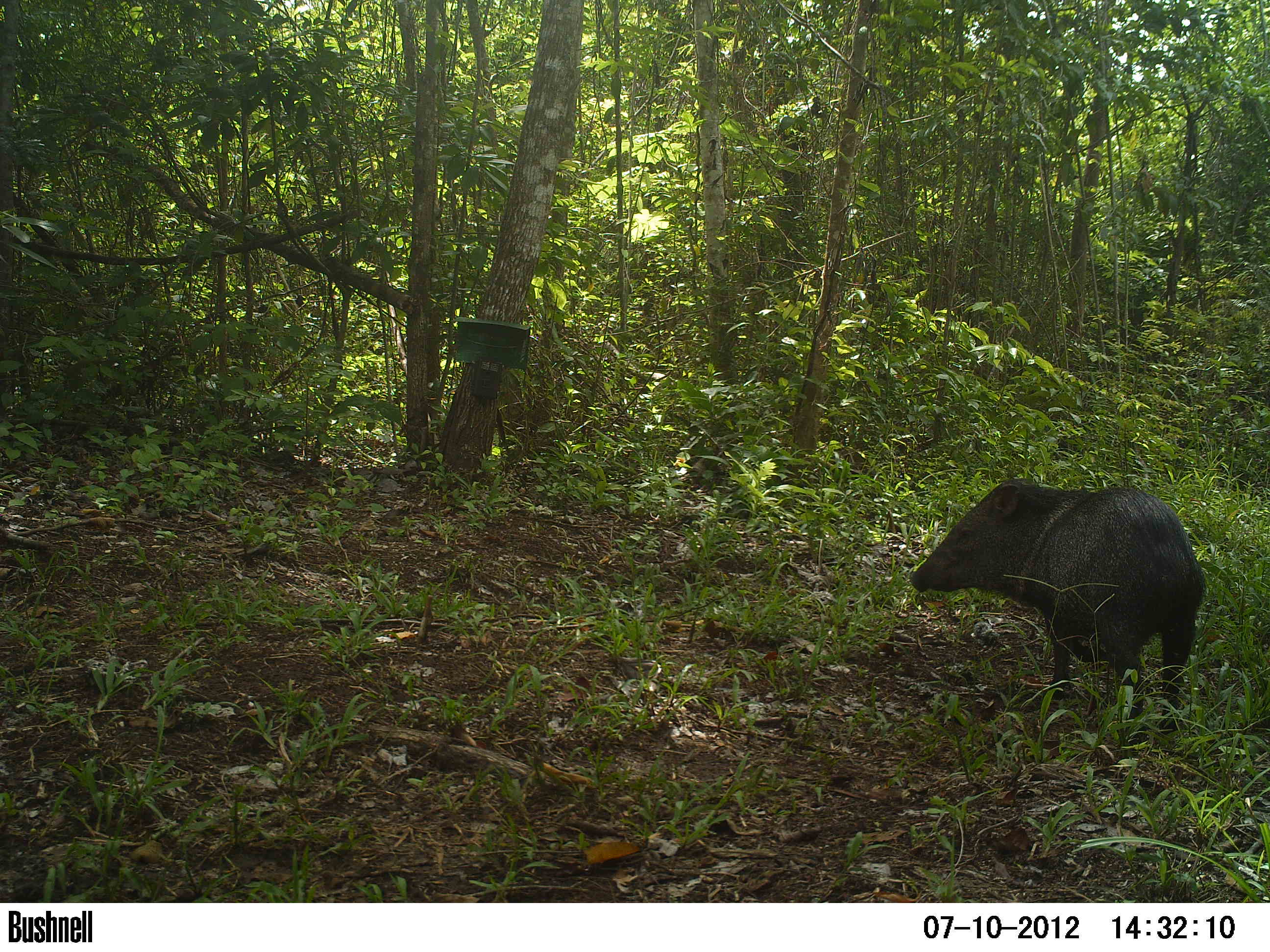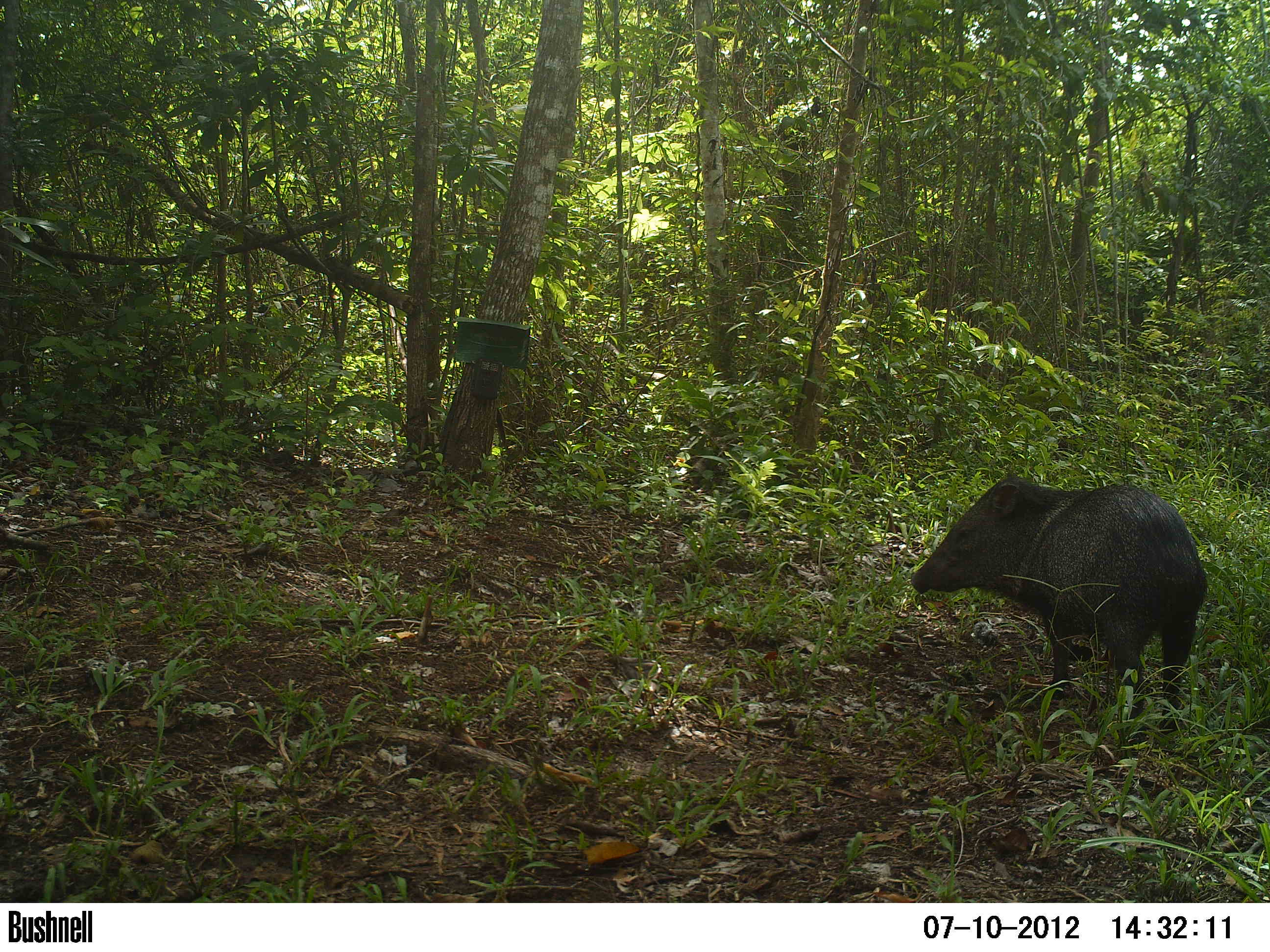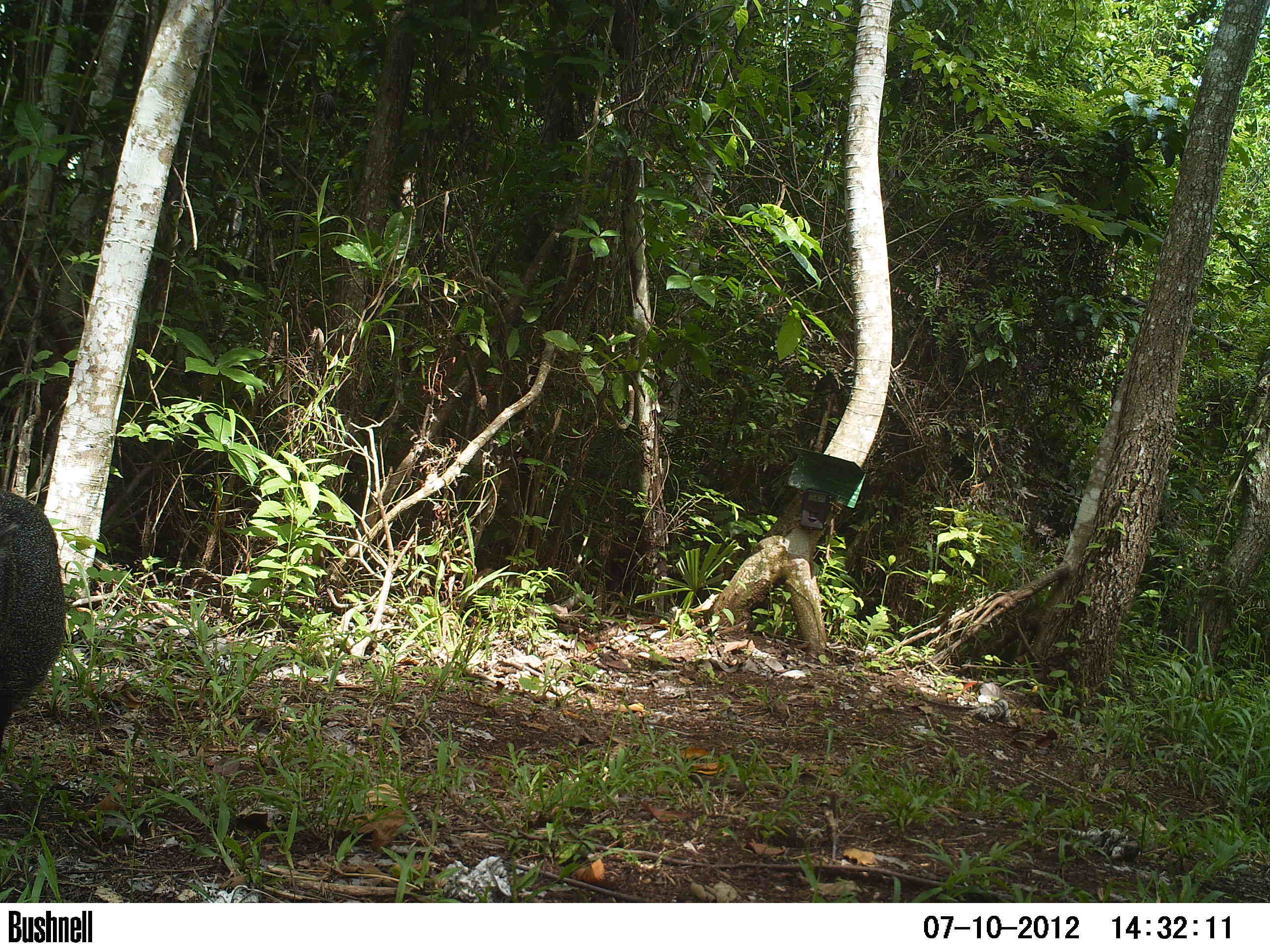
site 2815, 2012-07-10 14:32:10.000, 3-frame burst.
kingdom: Animalia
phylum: Chordata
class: Mammalia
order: Artiodactyla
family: Tayassuidae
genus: Pecari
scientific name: Pecari tajacu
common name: collared peccary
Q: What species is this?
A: Pecari tajacu (collared peccary).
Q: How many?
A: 5.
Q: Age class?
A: Adult.